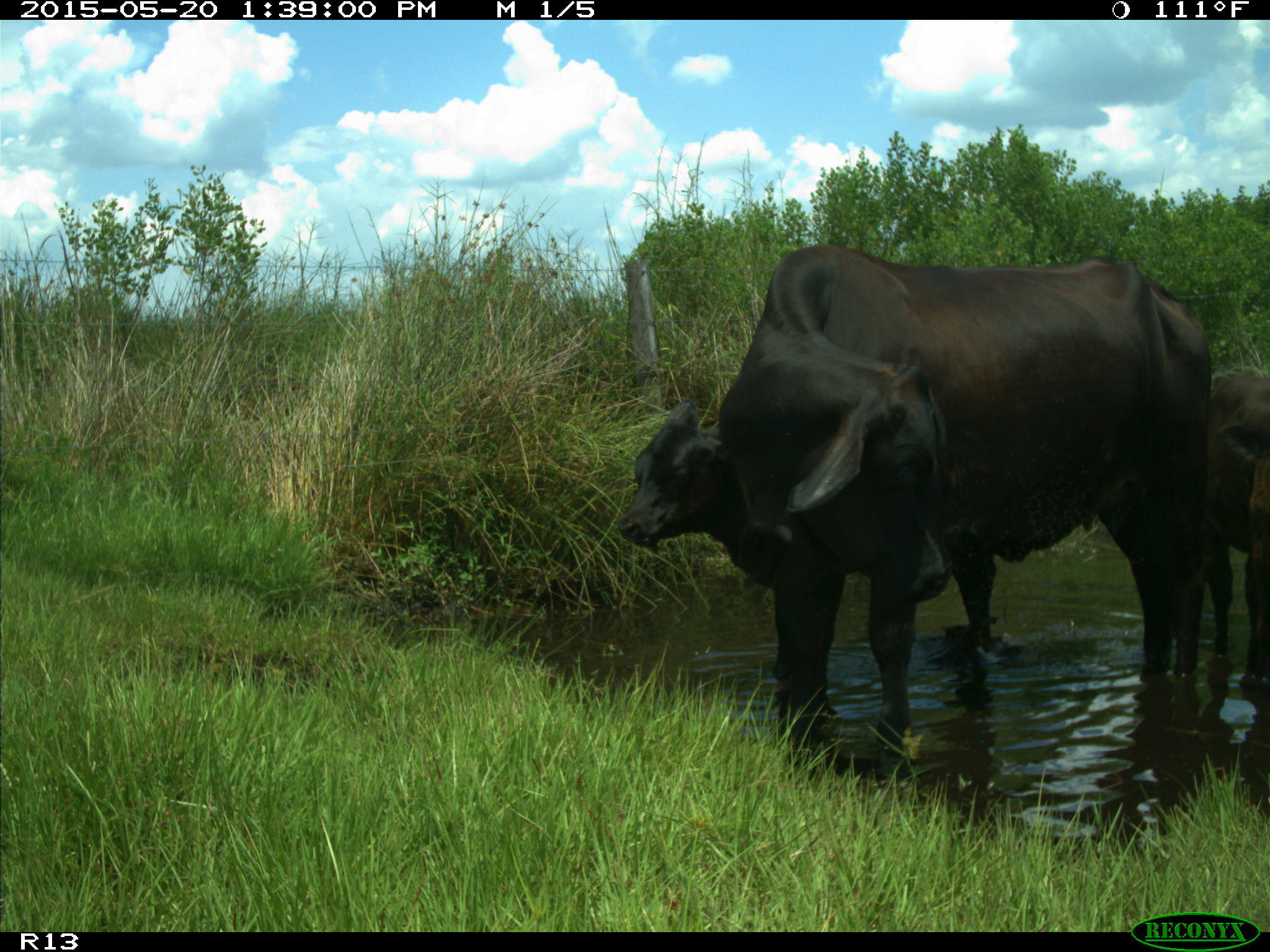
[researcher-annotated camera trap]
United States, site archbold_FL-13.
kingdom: Animalia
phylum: Chordata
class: Mammalia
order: Artiodactyla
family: Bovidae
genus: Bos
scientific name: Bos taurus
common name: domestic cow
Bos taurus (domestic cow).